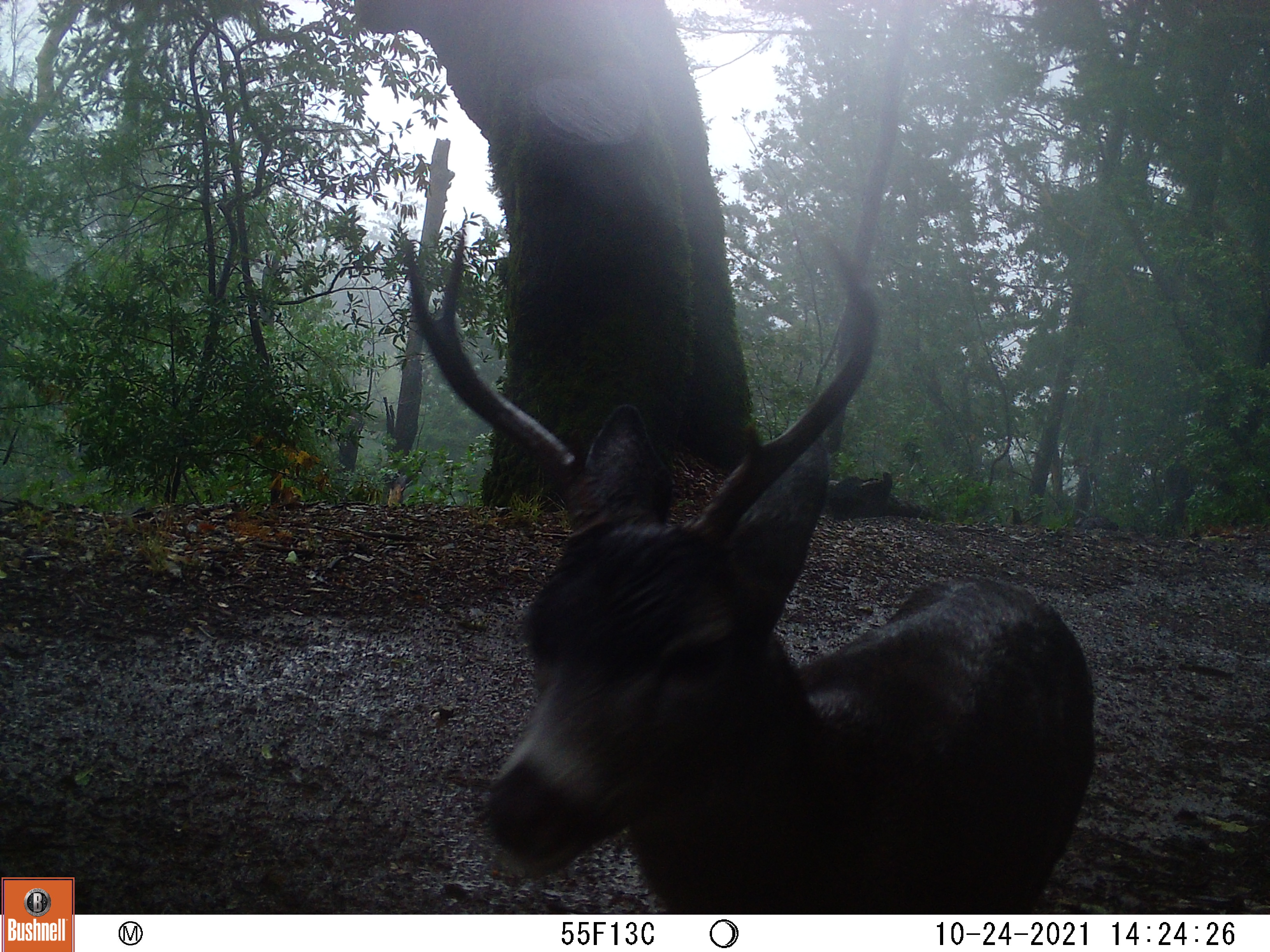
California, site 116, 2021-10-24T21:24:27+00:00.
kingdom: Animalia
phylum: Chordata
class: Mammalia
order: Artiodactyla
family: Cervidae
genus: Odocoileus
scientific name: Odocoileus hemionus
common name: mule deer